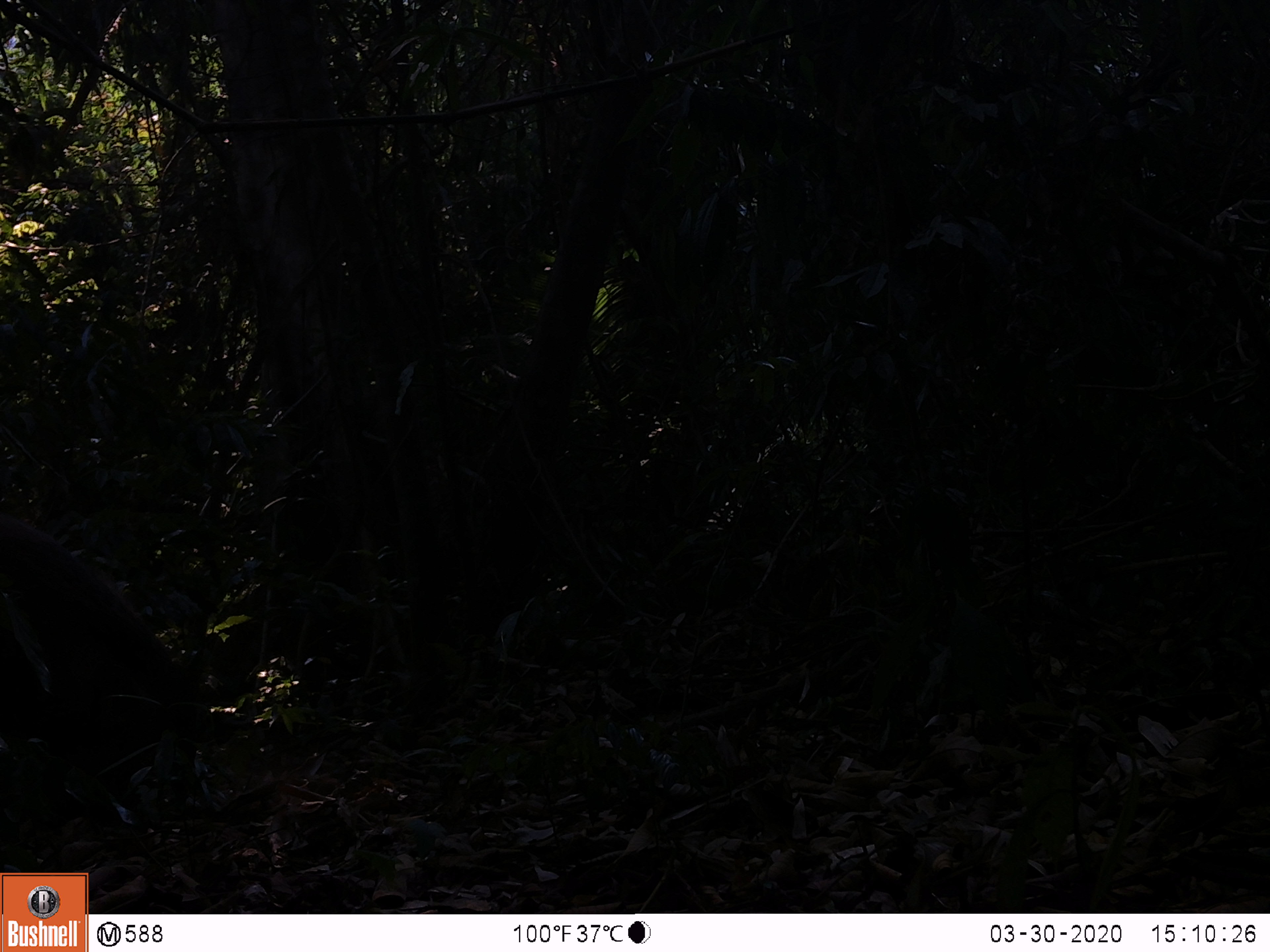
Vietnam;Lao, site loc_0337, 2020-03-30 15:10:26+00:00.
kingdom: Animalia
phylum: Chordata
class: Mammalia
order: Artiodactyla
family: Suidae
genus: Sus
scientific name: Sus scrofa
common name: eurasian wild pig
Eurasian wild pig (Sus scrofa). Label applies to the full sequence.